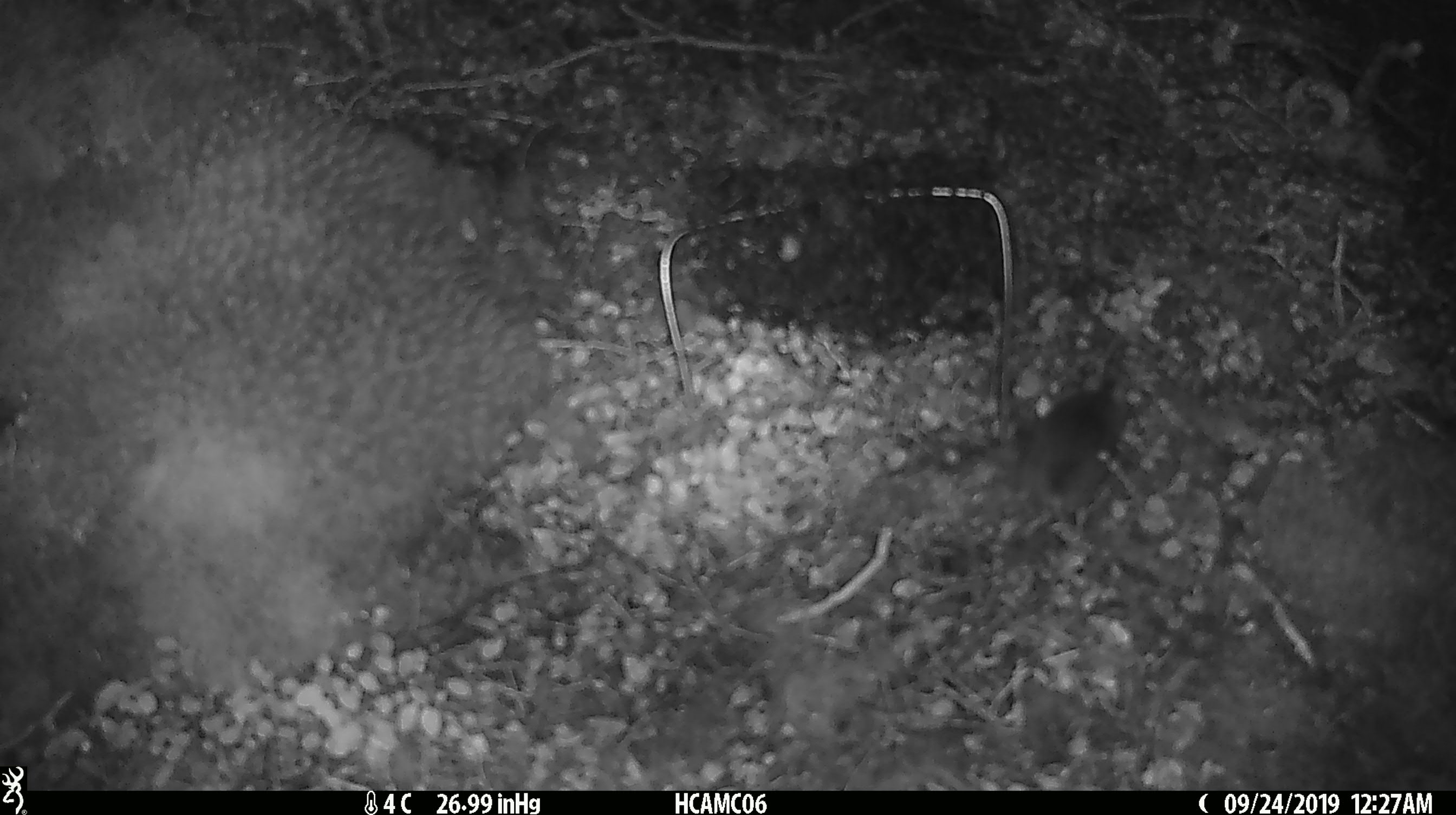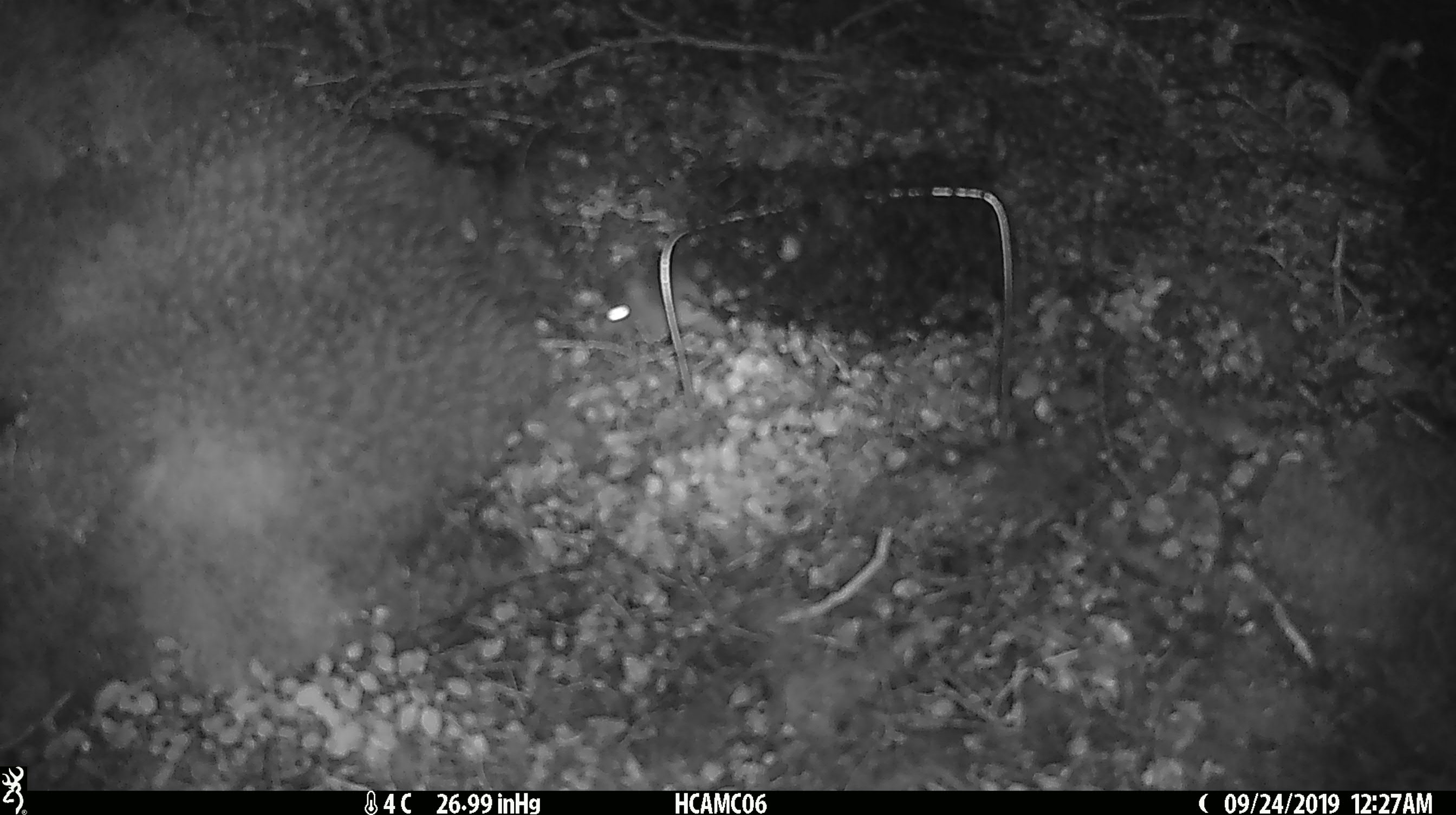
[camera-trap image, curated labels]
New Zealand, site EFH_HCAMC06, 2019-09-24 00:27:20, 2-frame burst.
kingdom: Animalia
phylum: Chordata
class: Mammalia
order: Rodentia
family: Muridae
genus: Mus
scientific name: Mus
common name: mouse